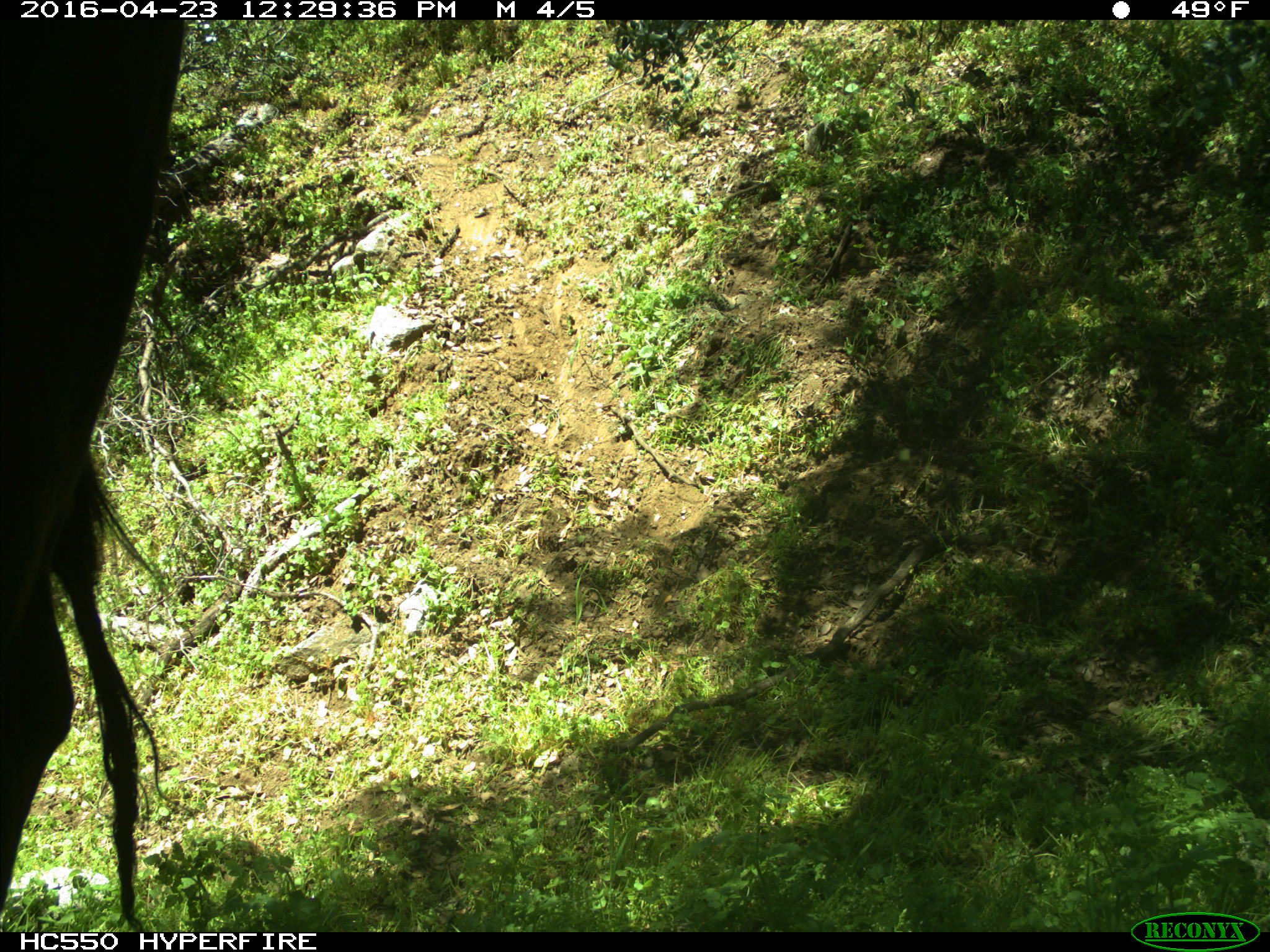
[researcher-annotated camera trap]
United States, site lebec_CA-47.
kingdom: Animalia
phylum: Chordata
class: Mammalia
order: Artiodactyla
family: Bovidae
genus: Bos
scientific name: Bos taurus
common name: domestic cow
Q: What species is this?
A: Bos taurus (domestic cow).